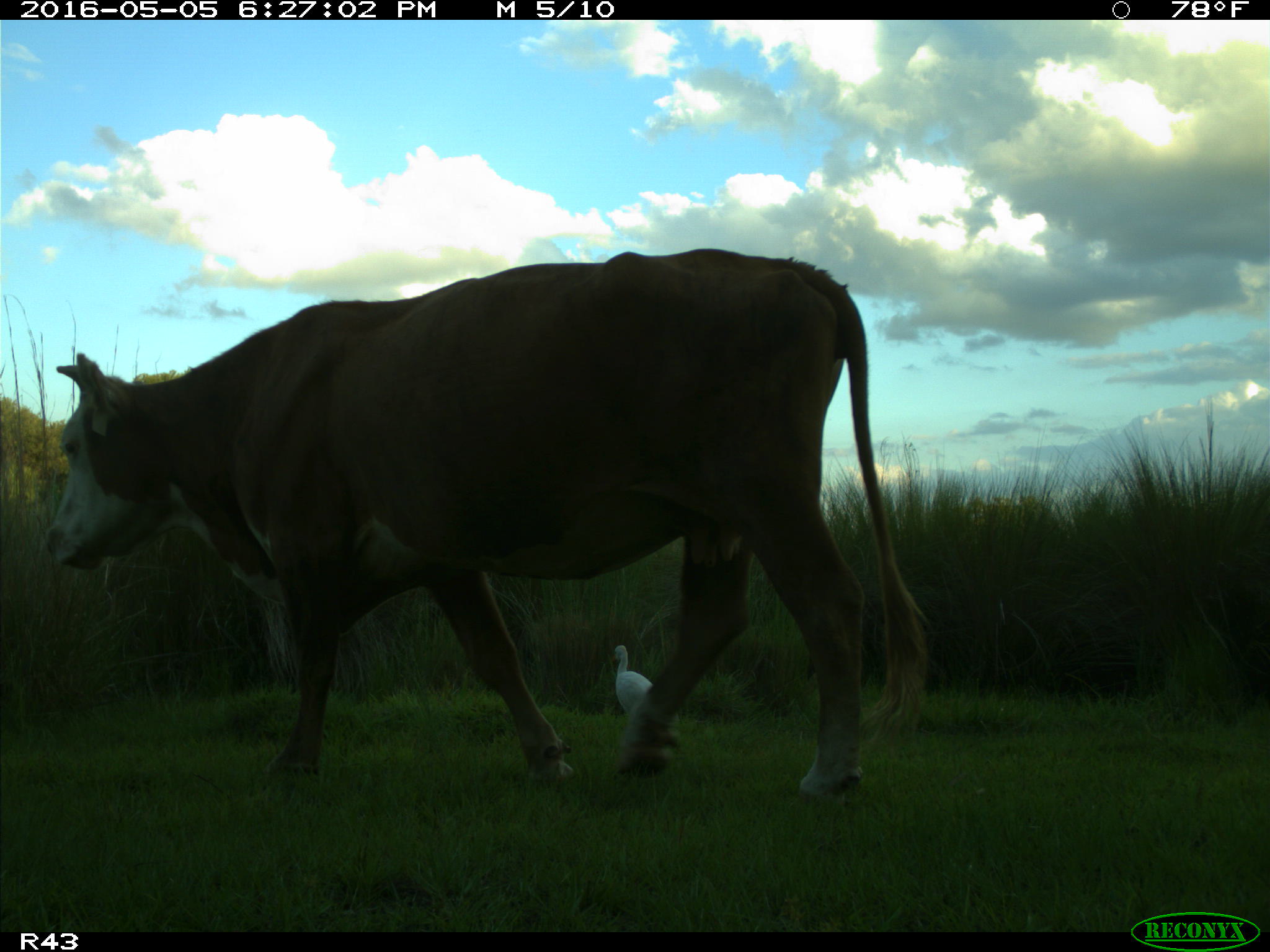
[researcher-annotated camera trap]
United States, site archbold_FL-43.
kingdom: Animalia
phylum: Chordata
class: Mammalia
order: Artiodactyla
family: Bovidae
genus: Bos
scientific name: Bos taurus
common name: domestic cow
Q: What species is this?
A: Bos taurus (domestic cow).